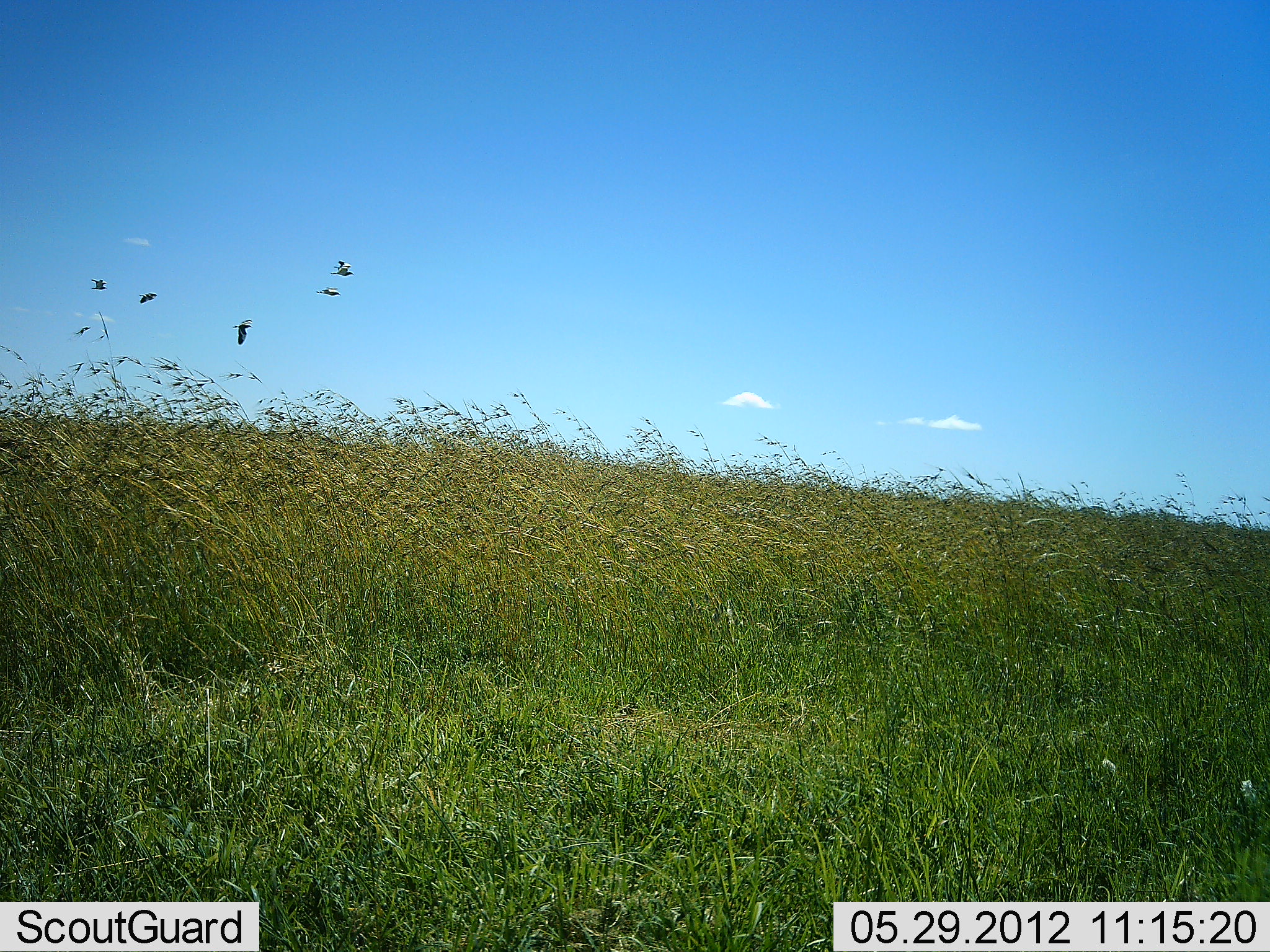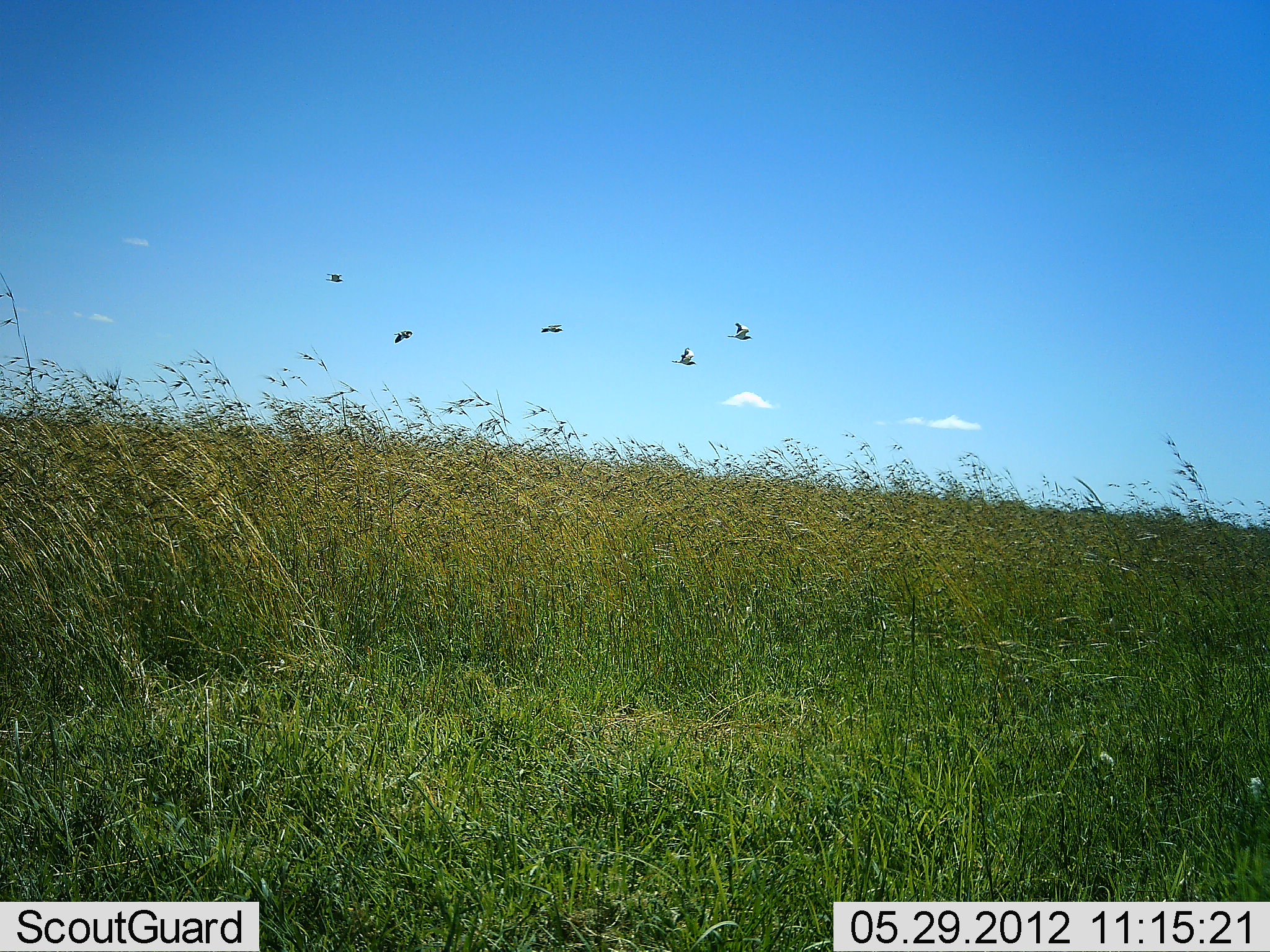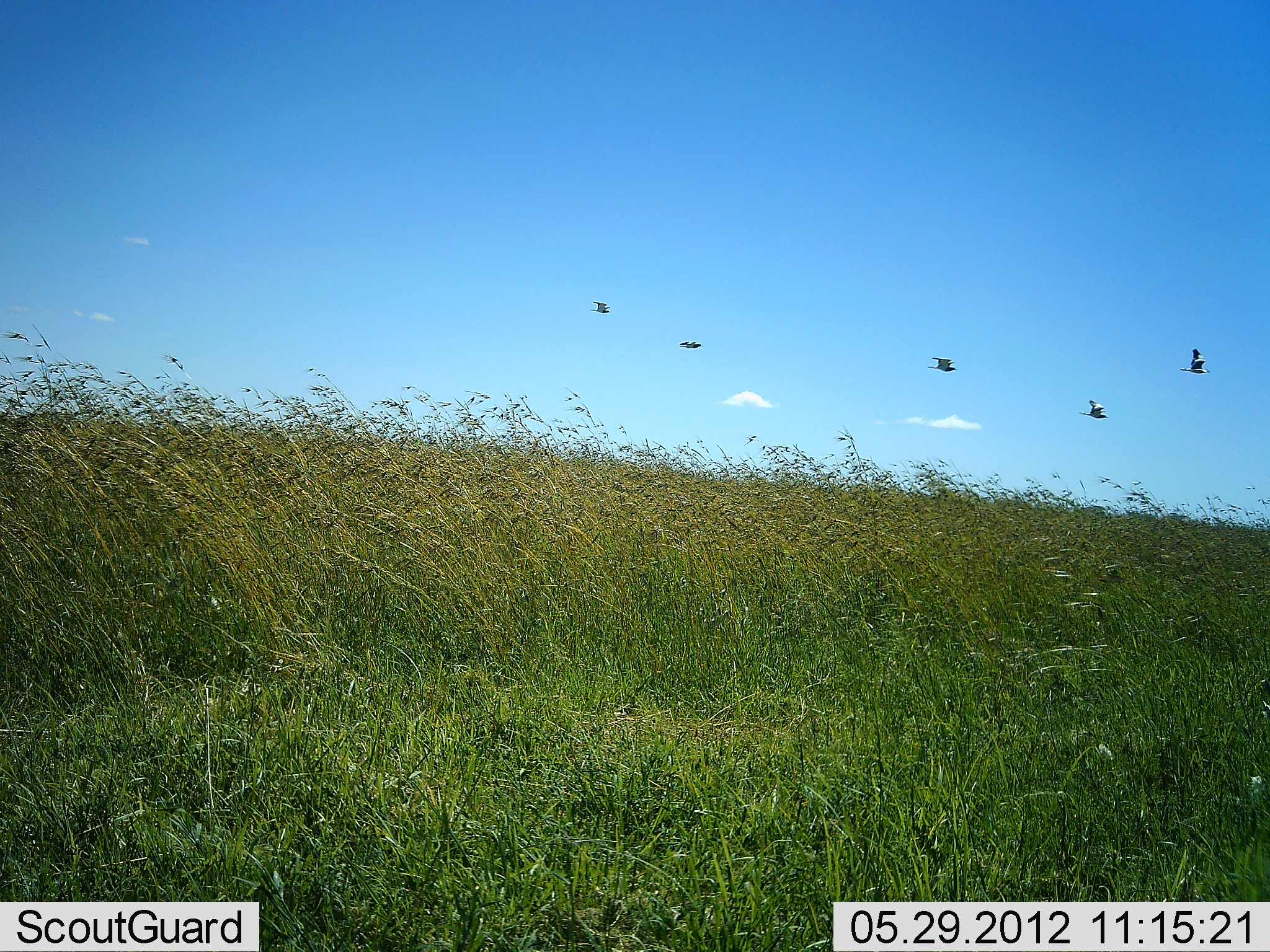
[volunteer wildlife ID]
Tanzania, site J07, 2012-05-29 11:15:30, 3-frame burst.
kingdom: Animalia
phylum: Chordata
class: Aves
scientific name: Aves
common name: bird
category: otherbird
Otherbird (bird) (Aves), count 5. Behavior (volunteer vote fractions): standing 0%, resting 0%, moving 100%, interacting 0%. Young present (vote fraction): 0%. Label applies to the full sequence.